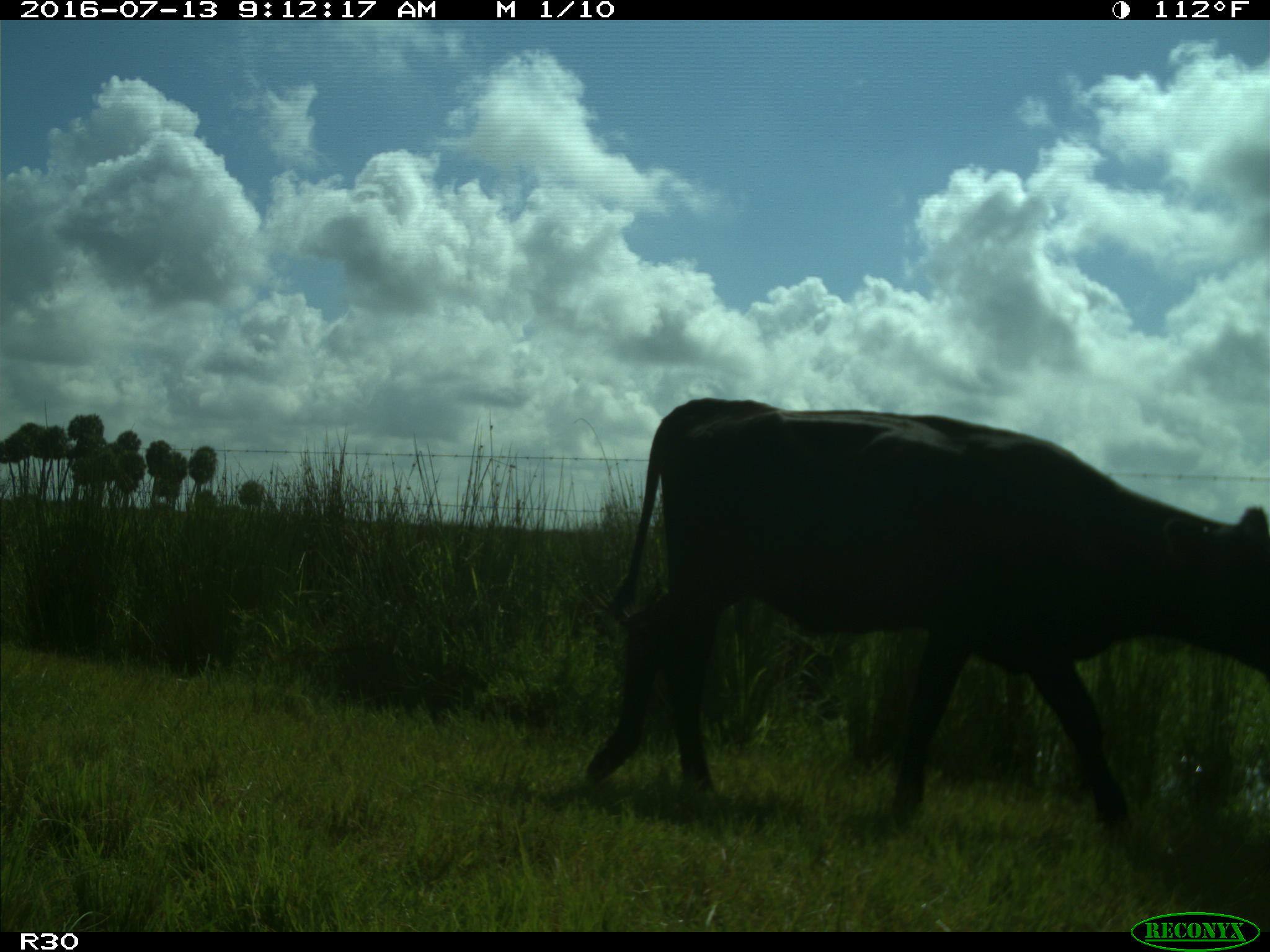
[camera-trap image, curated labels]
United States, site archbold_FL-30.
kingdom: Animalia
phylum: Chordata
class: Mammalia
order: Artiodactyla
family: Bovidae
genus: Bos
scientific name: Bos taurus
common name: domestic cow